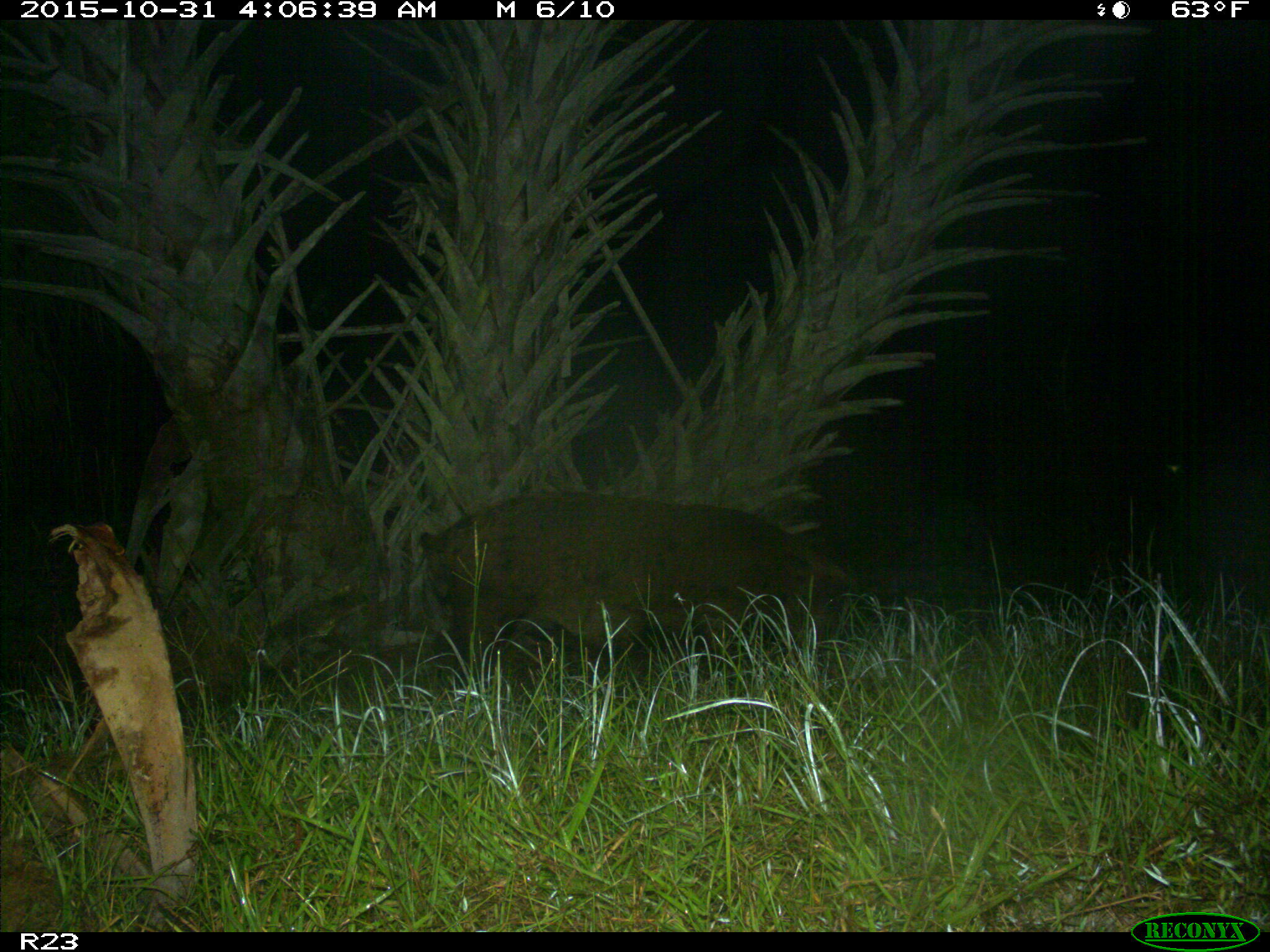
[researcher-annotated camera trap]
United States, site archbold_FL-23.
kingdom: Animalia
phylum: Chordata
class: Mammalia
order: Artiodactyla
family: Suidae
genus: Sus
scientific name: Sus scrofa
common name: wild boar